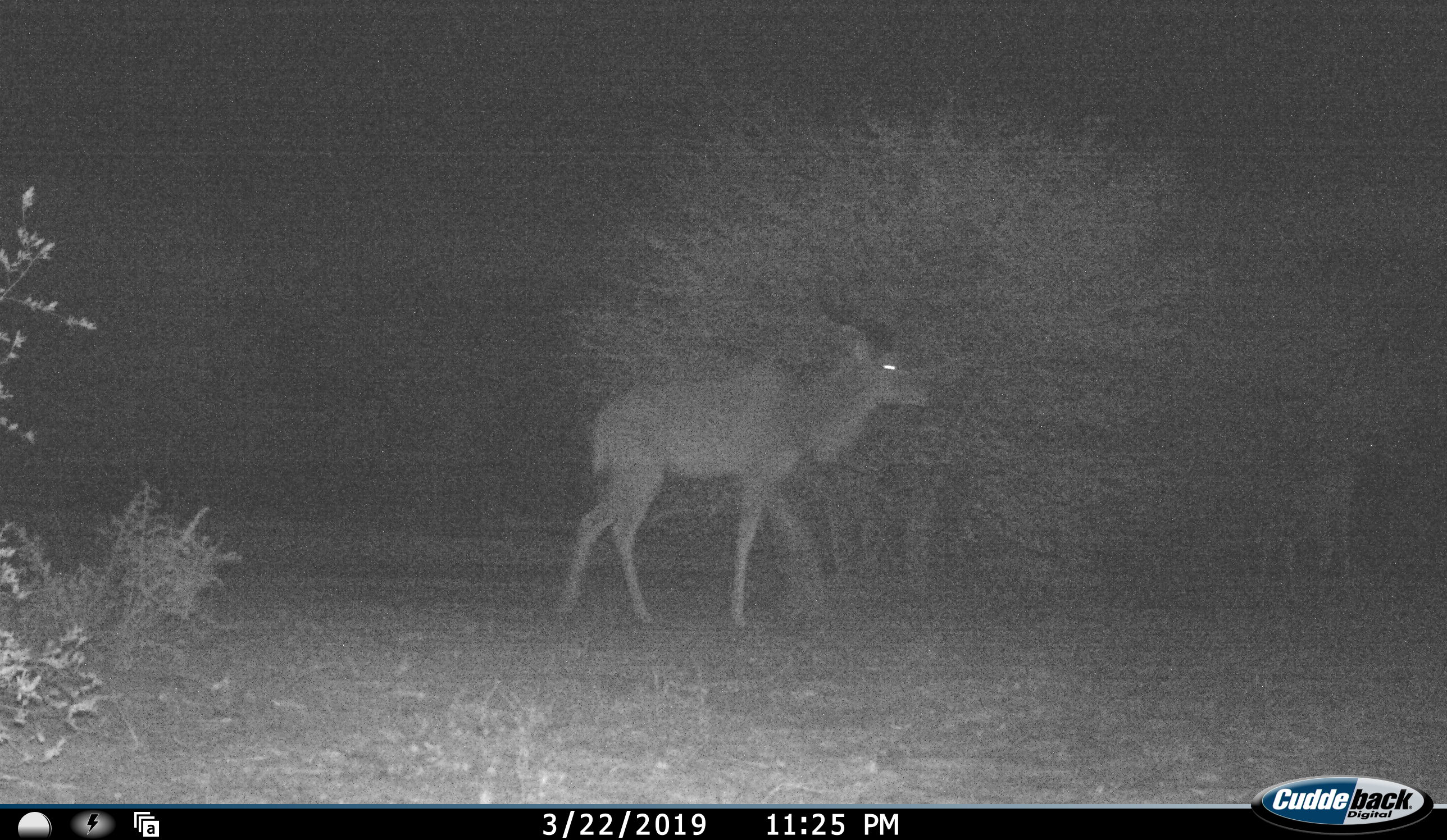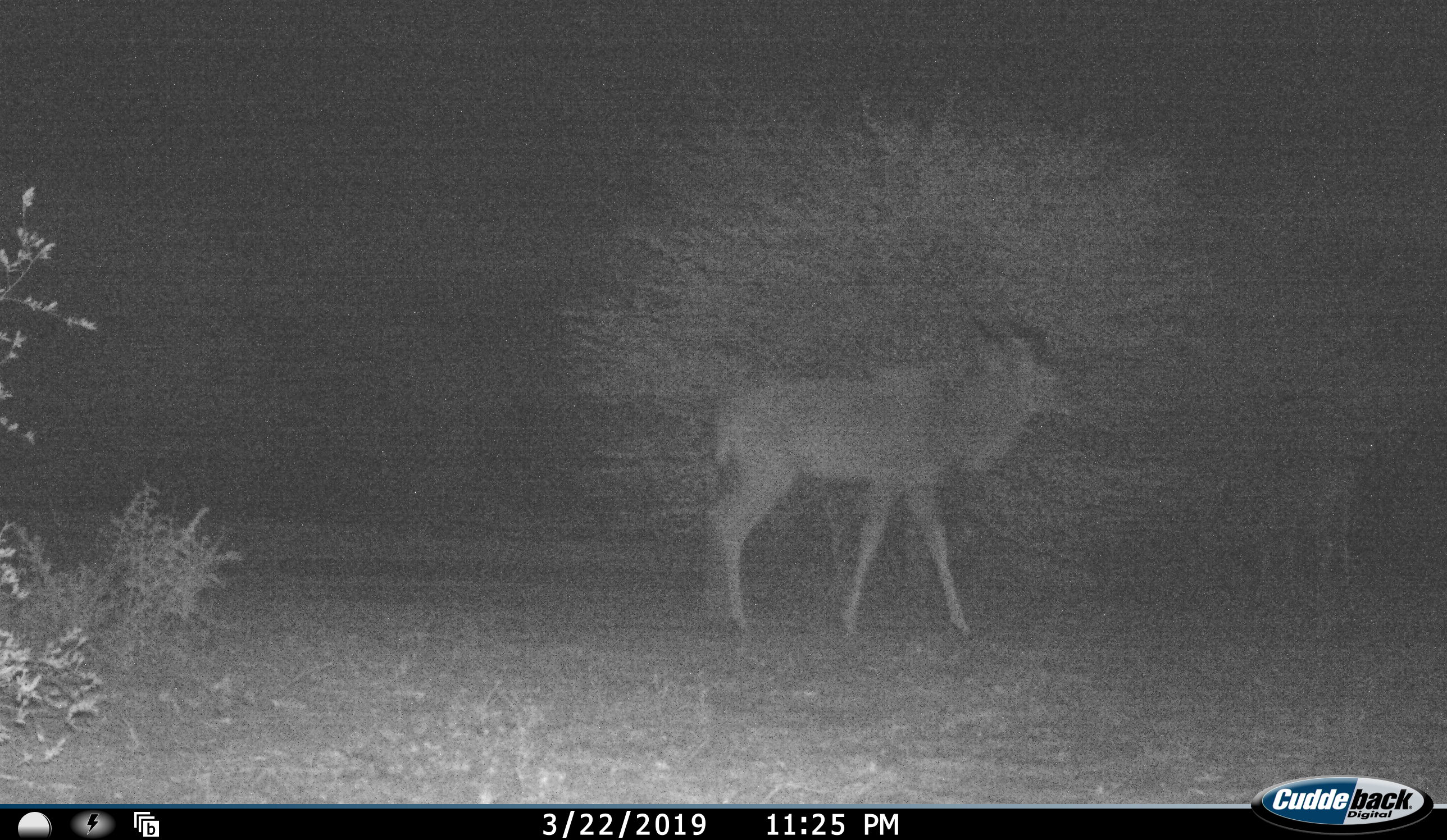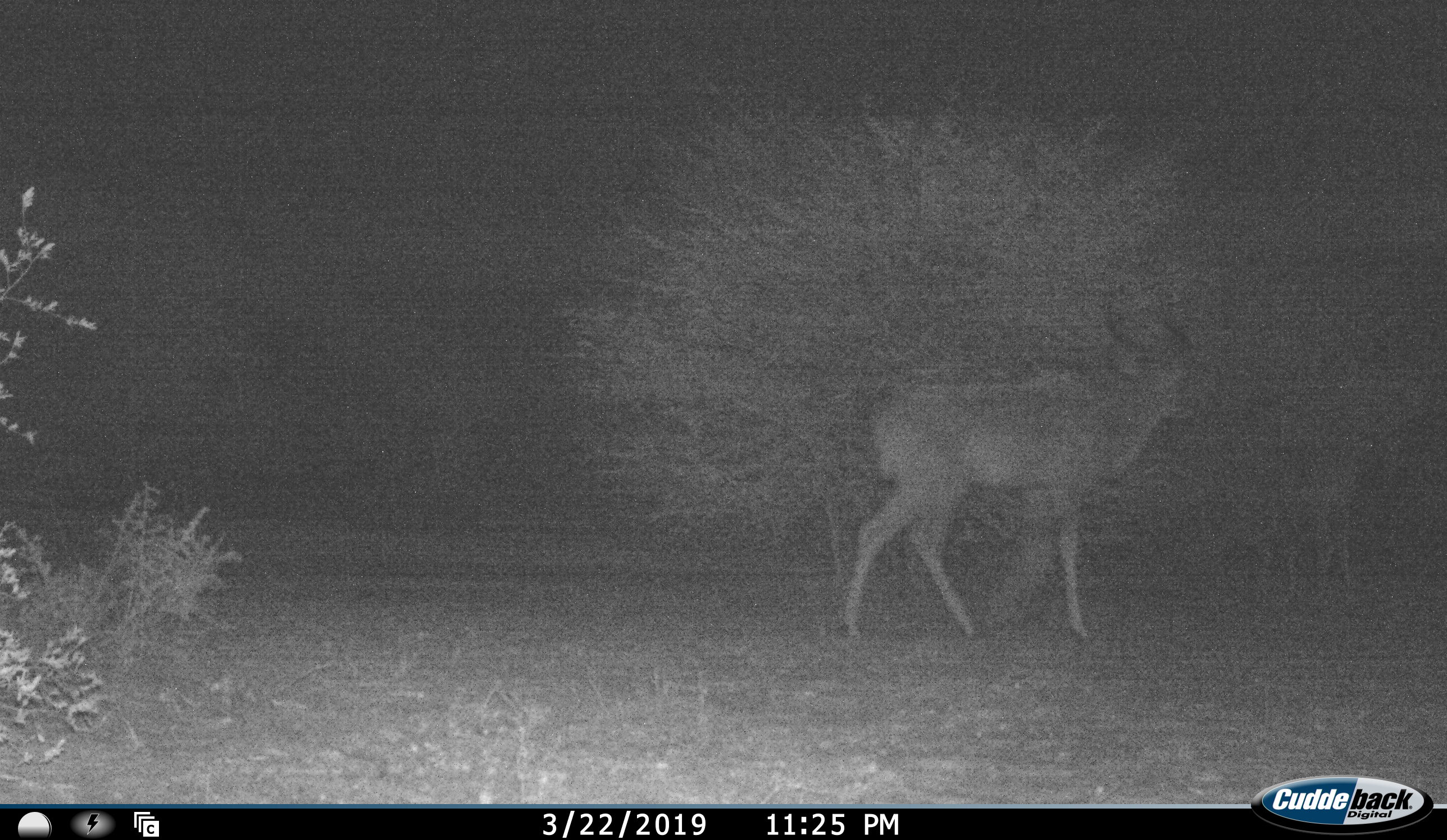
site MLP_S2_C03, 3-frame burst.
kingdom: Animalia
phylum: Chordata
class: Mammalia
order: Artiodactyla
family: Bovidae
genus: Tragelaphus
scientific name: Tragelaphus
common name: kudu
Kudu (Tragelaphus), count 1. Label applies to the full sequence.